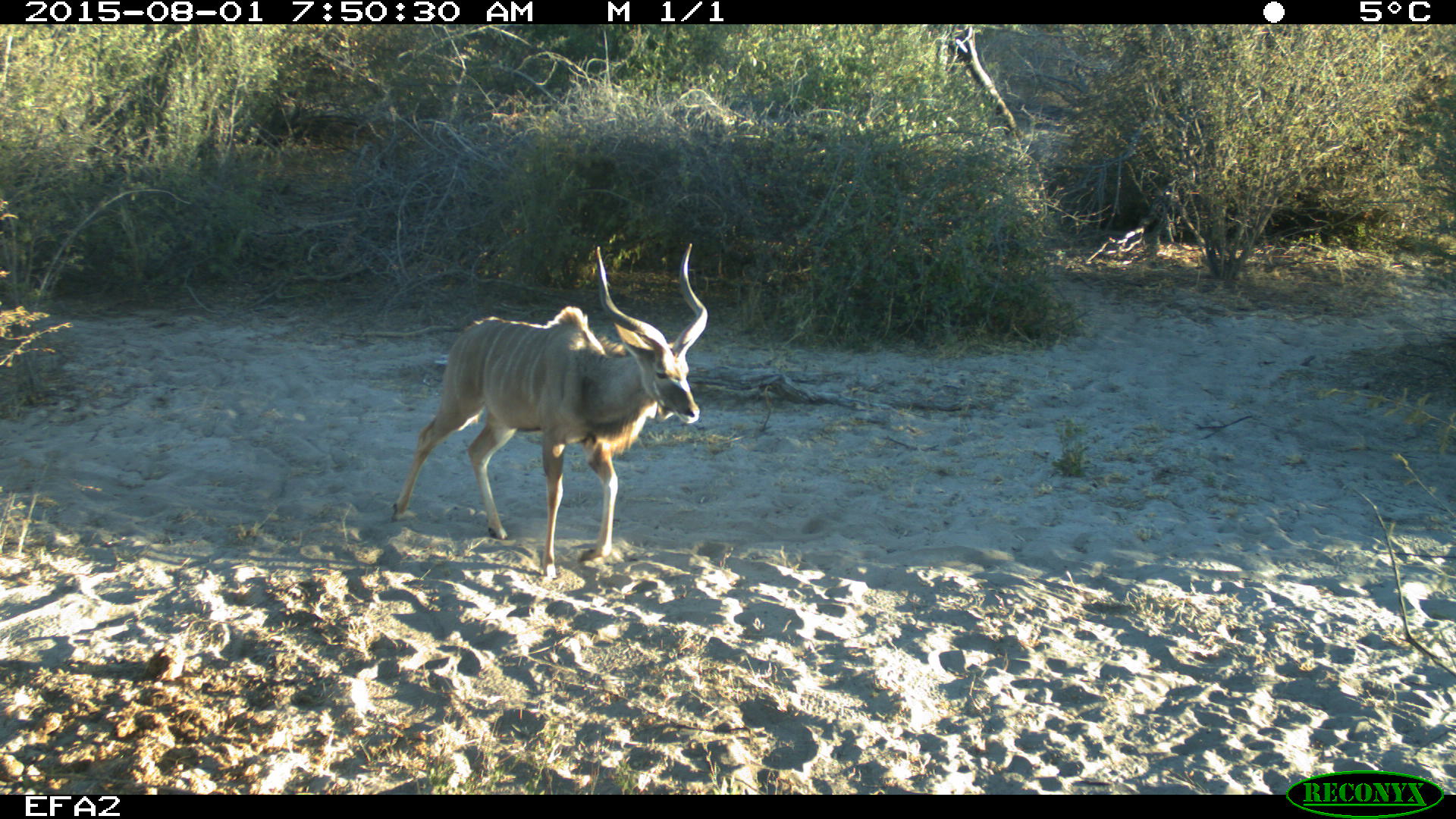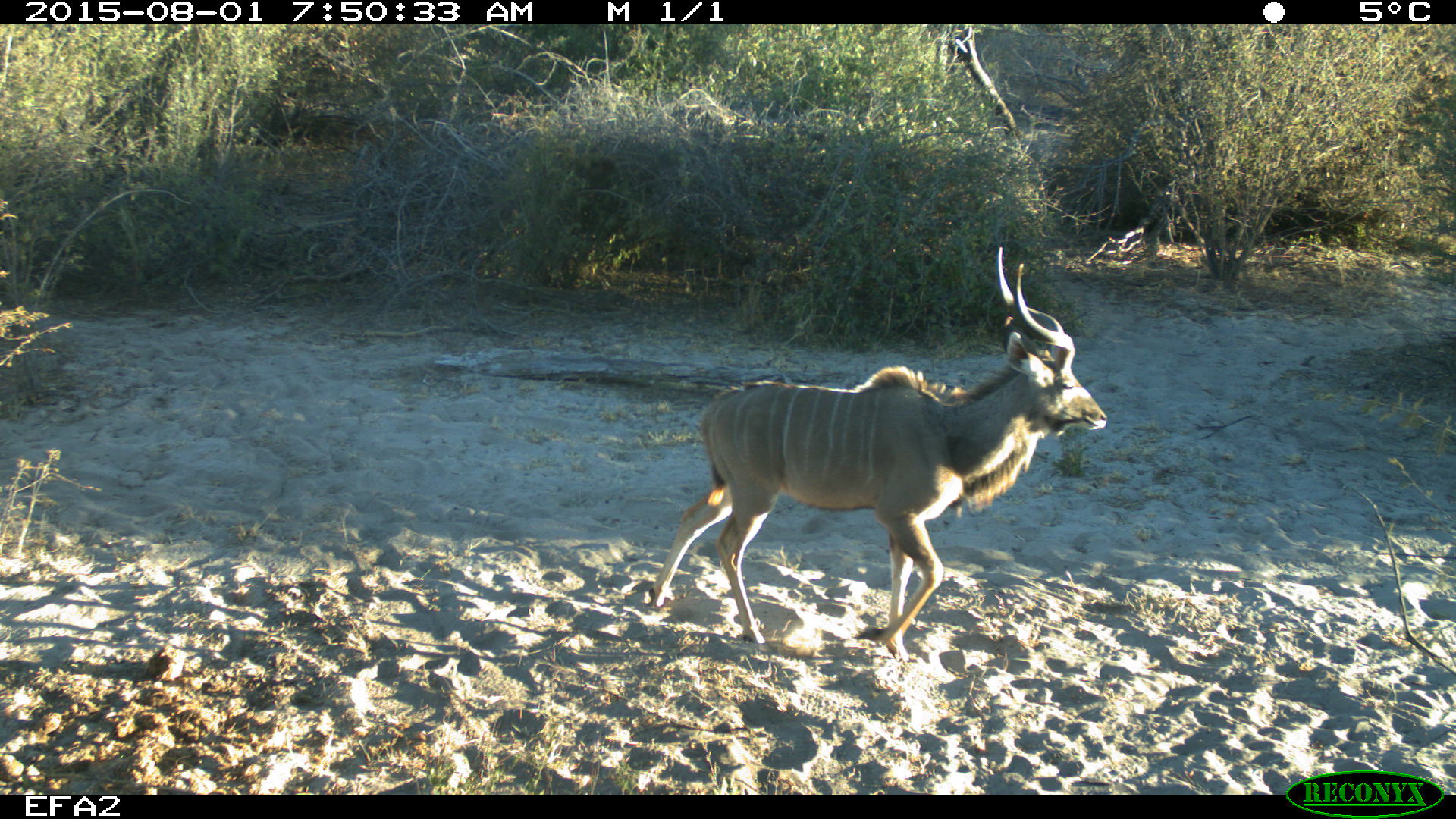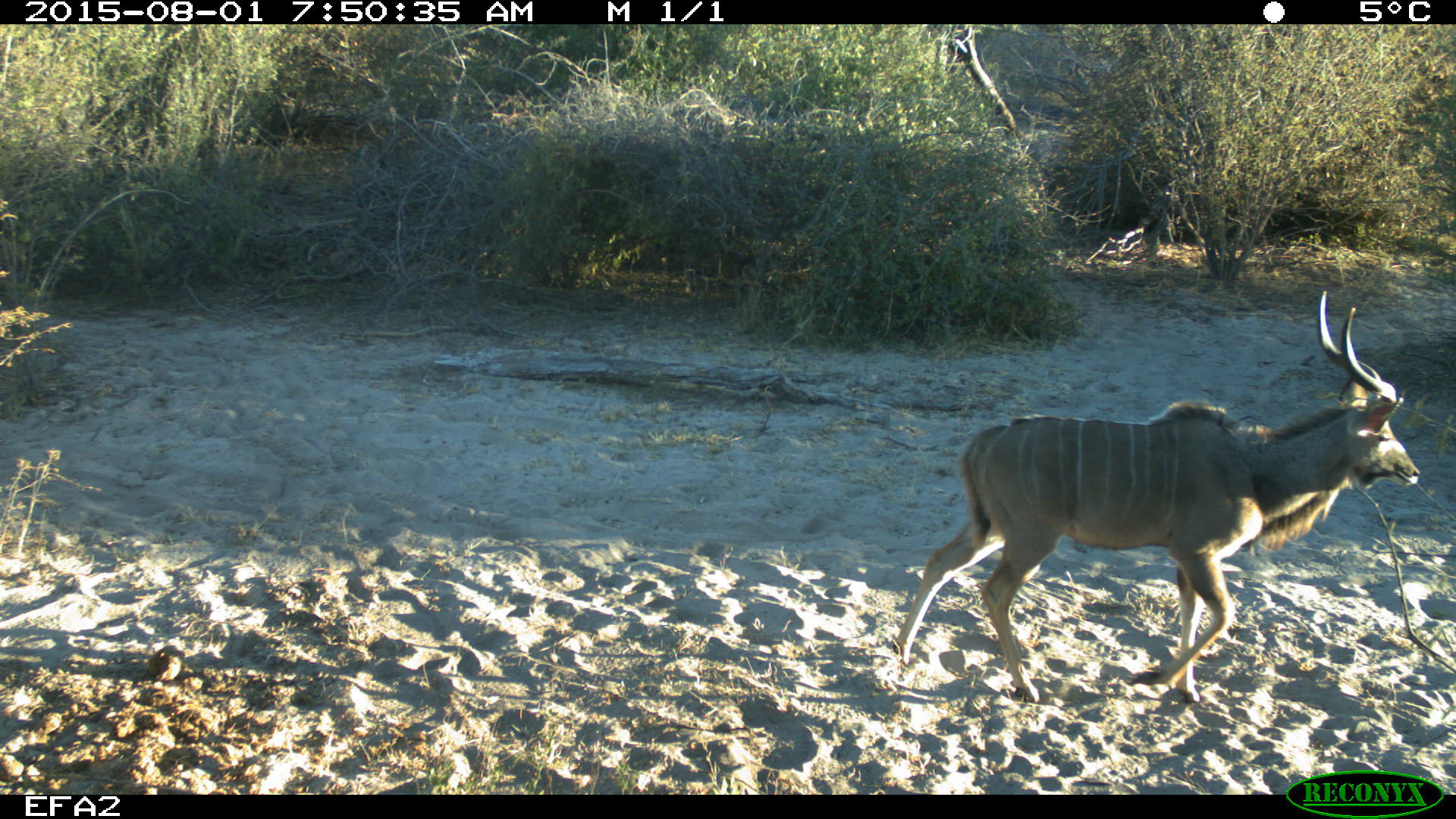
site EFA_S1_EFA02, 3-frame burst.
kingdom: Animalia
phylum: Chordata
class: Mammalia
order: Artiodactyla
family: Bovidae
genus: Tragelaphus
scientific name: Tragelaphus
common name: kudu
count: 1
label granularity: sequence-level